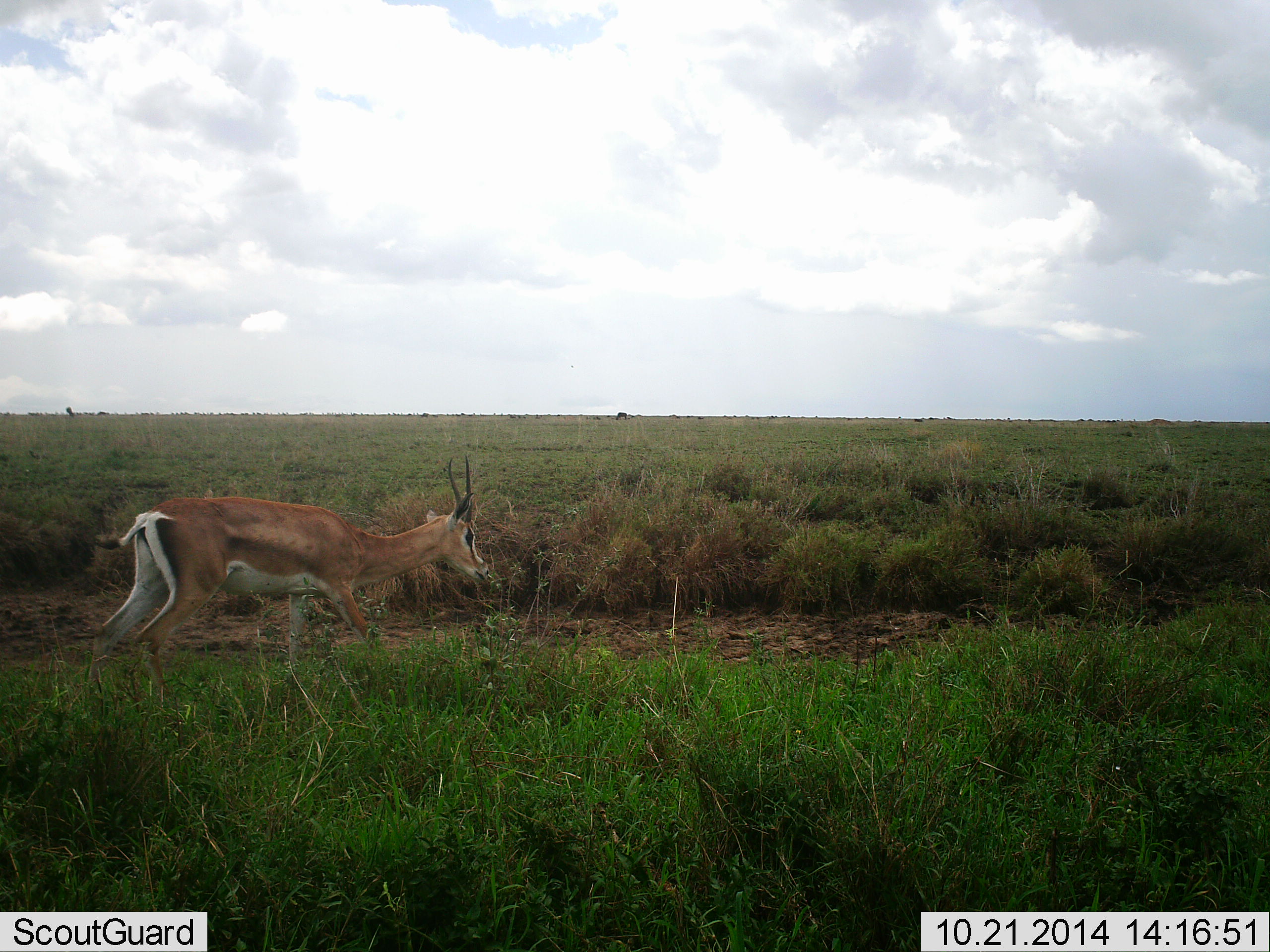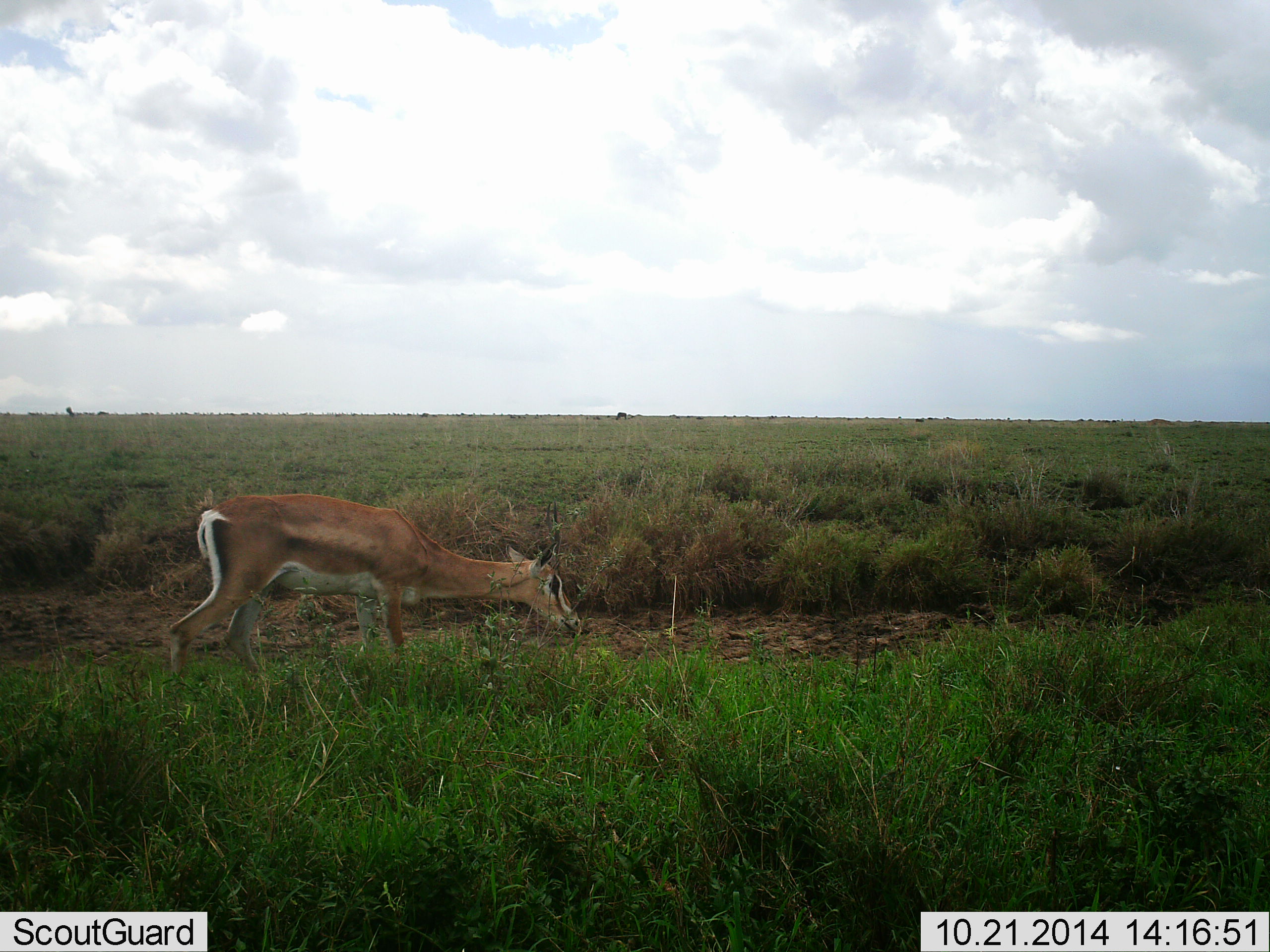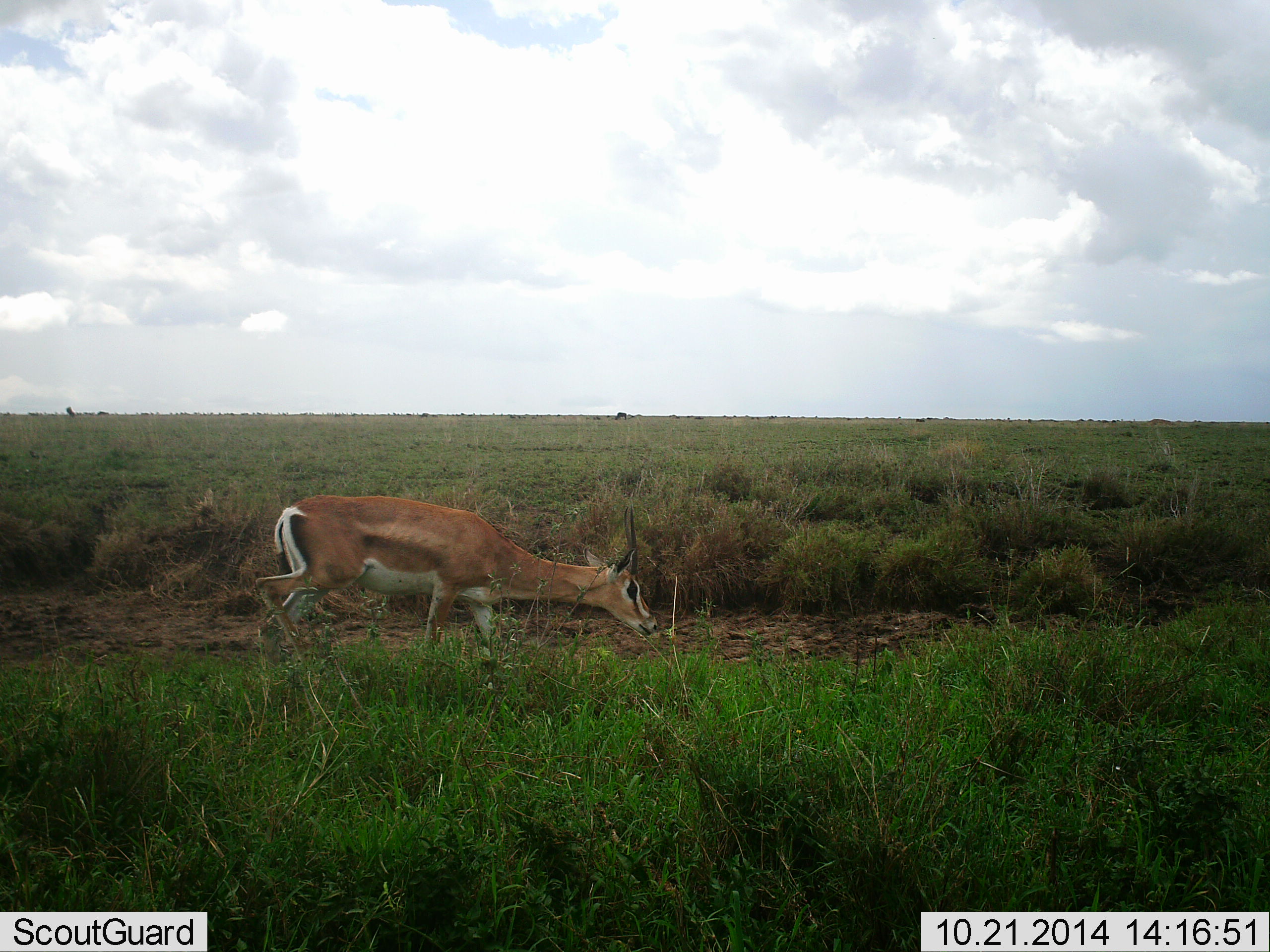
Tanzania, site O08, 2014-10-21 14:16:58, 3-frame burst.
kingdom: Animalia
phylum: Chordata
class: Mammalia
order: Artiodactyla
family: Bovidae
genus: Nanger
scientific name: Nanger granti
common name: grant's gazelle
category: gazellegrants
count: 1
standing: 9%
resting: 0%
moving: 82%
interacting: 0%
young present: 0%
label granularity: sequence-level